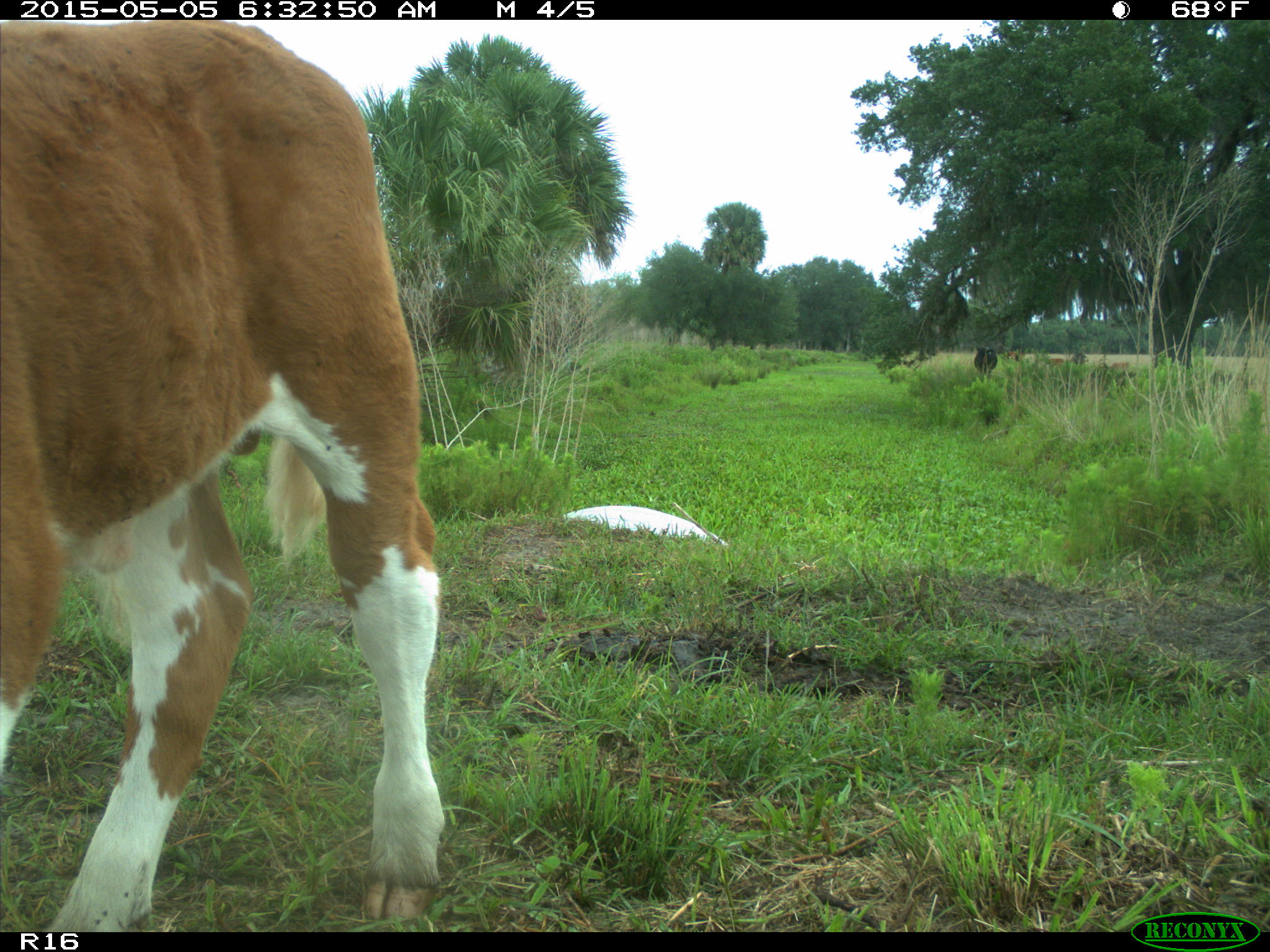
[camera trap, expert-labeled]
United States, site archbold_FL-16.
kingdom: Animalia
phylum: Chordata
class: Mammalia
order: Artiodactyla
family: Bovidae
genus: Bos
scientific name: Bos taurus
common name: domestic cow